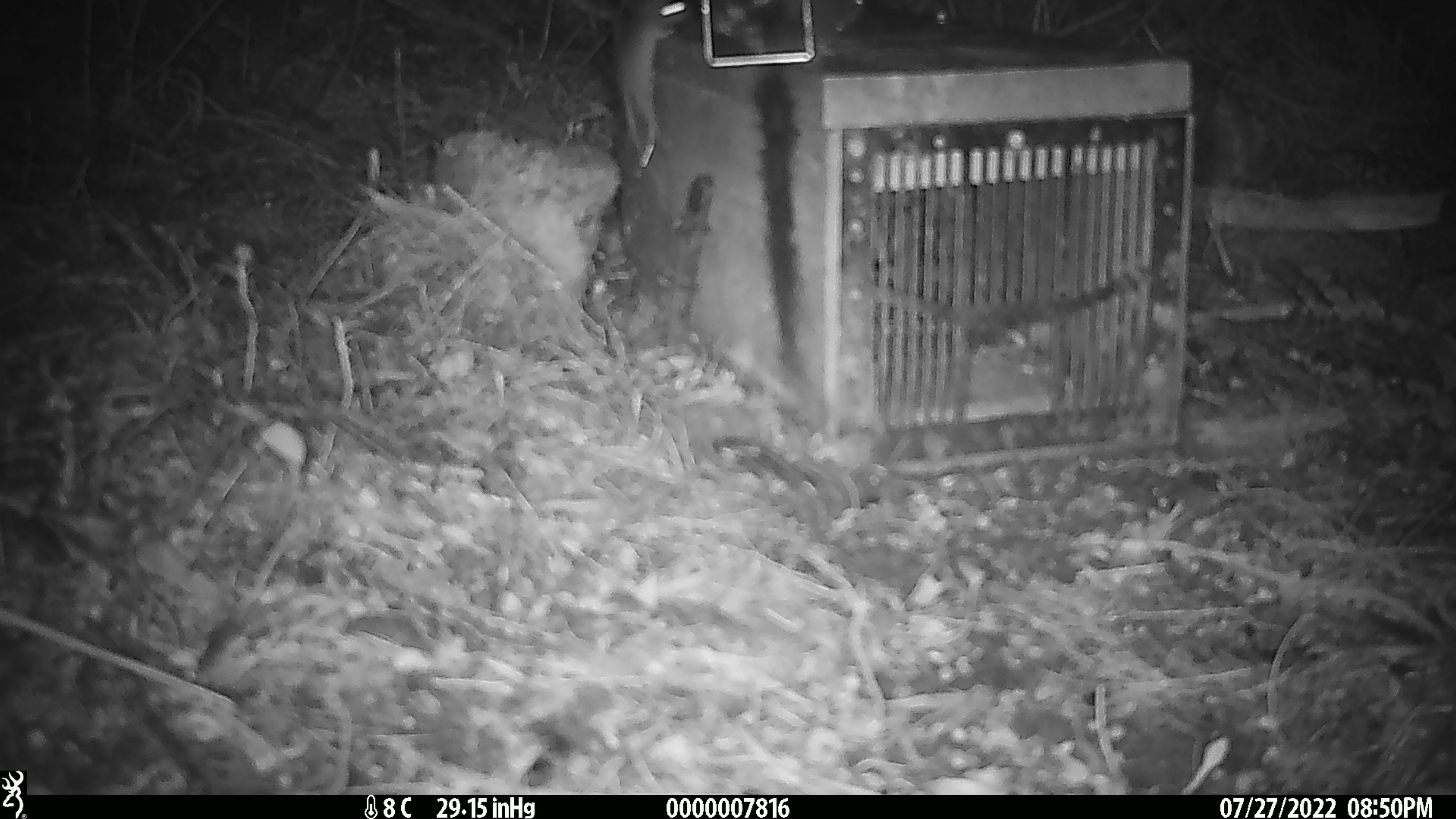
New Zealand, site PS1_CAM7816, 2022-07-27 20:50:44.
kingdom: Animalia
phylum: Chordata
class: Mammalia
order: Rodentia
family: Muridae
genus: Mus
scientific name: Mus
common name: mouse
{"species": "mouse (Mus)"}